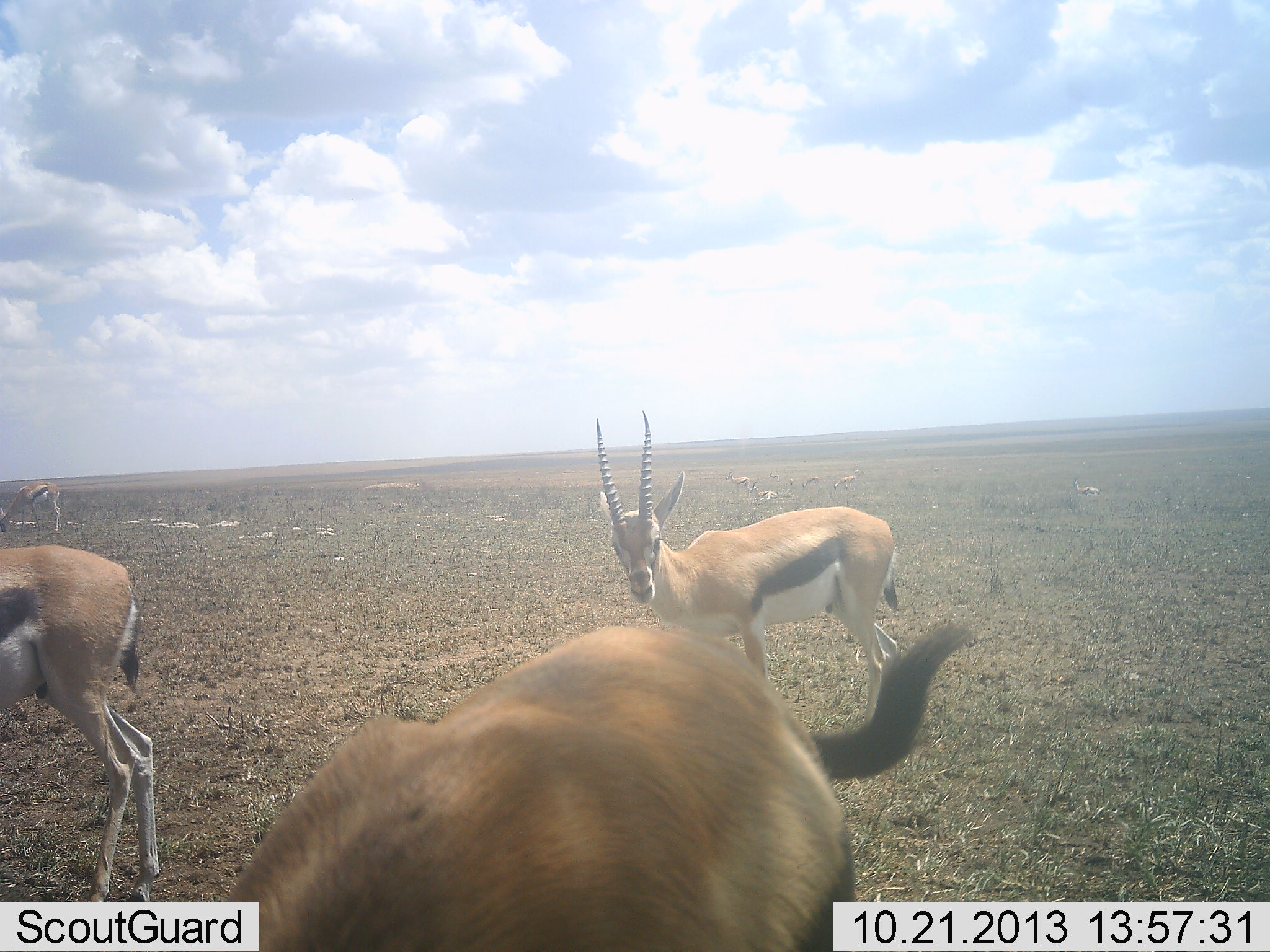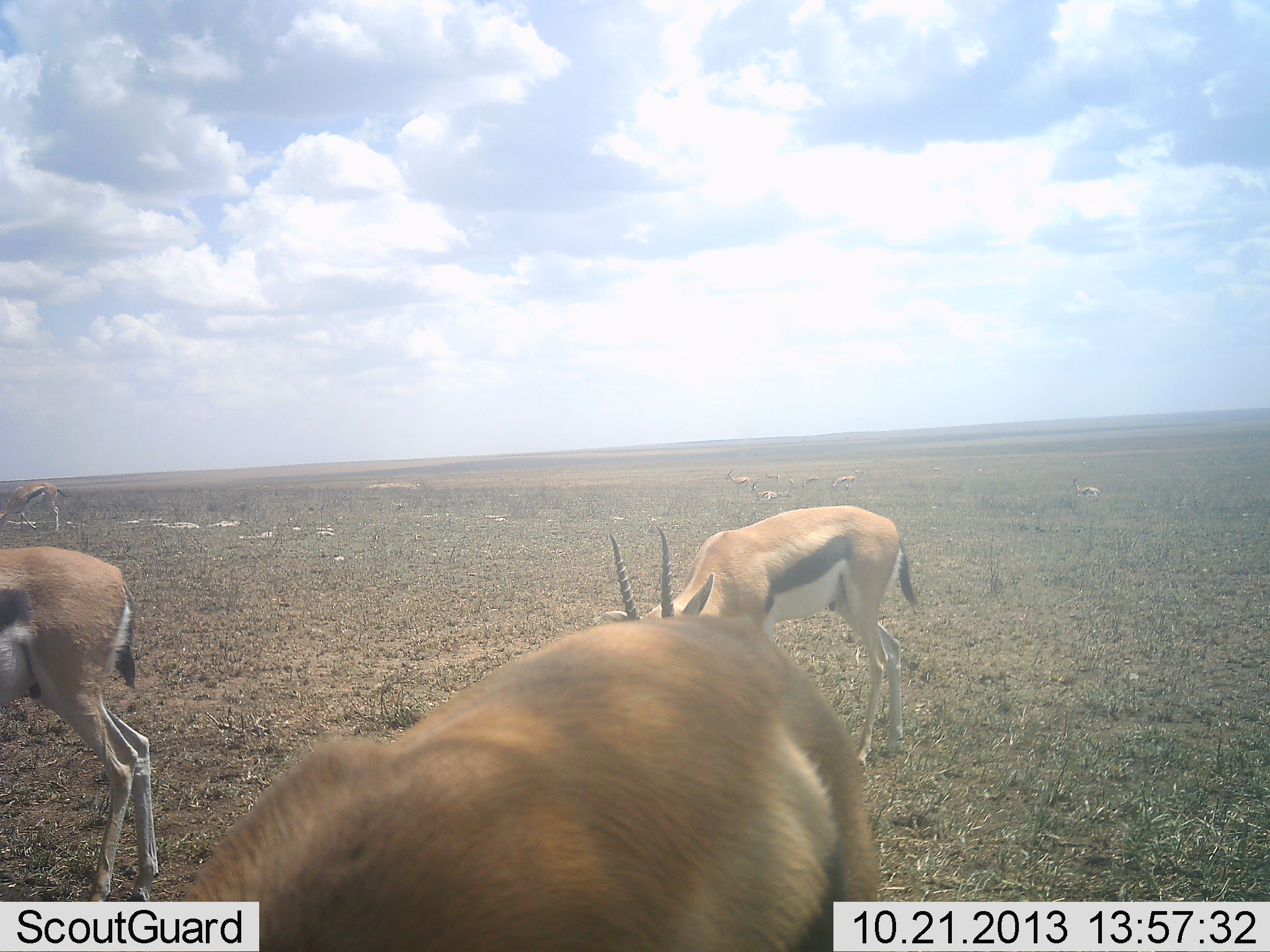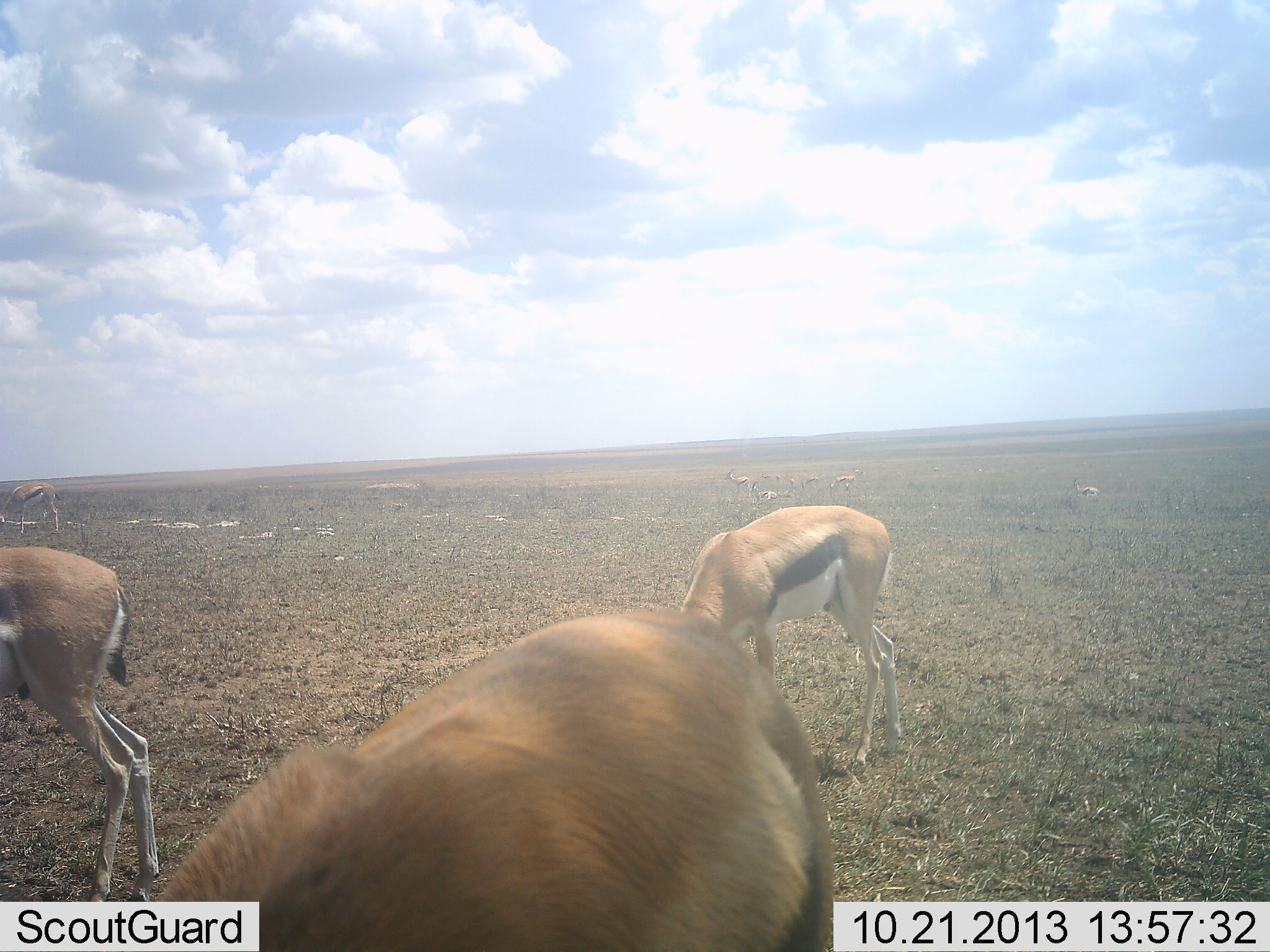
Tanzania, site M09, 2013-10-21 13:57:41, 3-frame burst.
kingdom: Animalia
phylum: Chordata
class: Mammalia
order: Artiodactyla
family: Bovidae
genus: Eudorcas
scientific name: Eudorcas thomsonii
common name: thomson's gazelle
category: gazellethomsons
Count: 8.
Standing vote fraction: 70%.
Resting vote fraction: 20%.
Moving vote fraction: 10%.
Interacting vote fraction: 0%.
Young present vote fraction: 0%.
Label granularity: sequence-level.